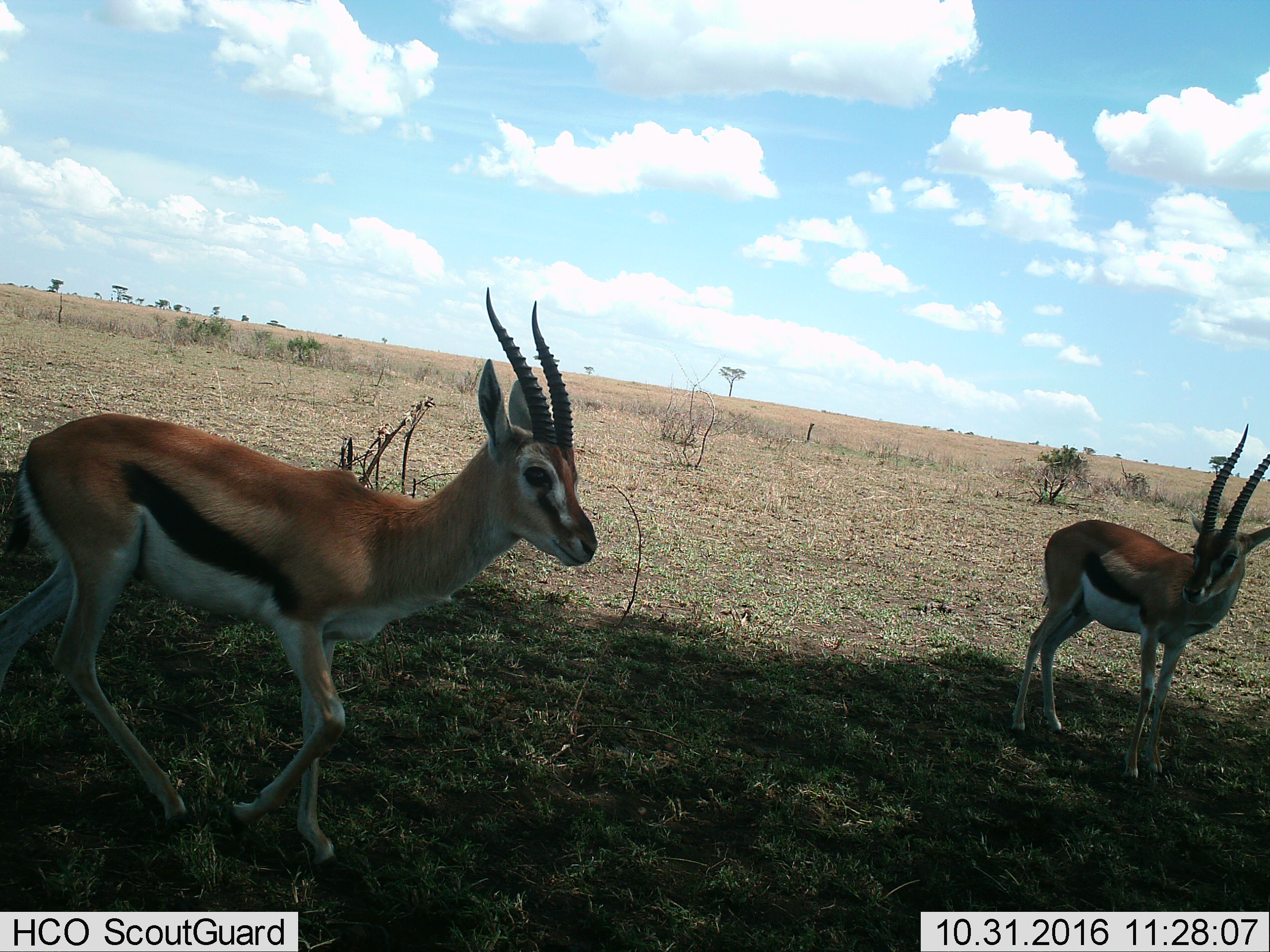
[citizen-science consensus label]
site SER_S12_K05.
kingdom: Animalia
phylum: Chordata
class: Mammalia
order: Artiodactyla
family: Bovidae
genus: Eudorcas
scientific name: Eudorcas thomsonii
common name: thomson's gazelle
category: gazellethomsons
Gazellethomsons (thomson's gazelle) (Eudorcas thomsonii), count 2. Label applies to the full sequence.